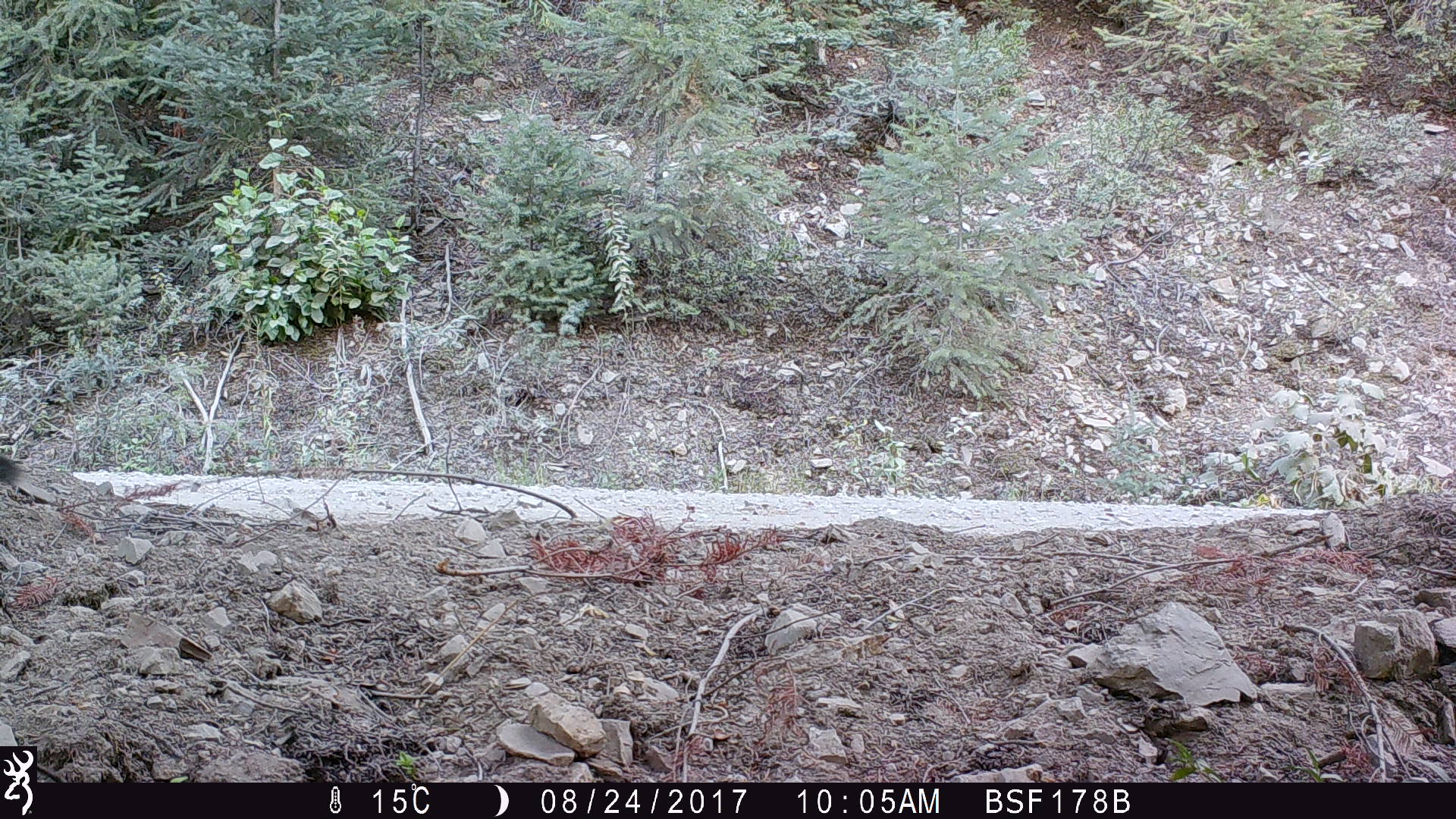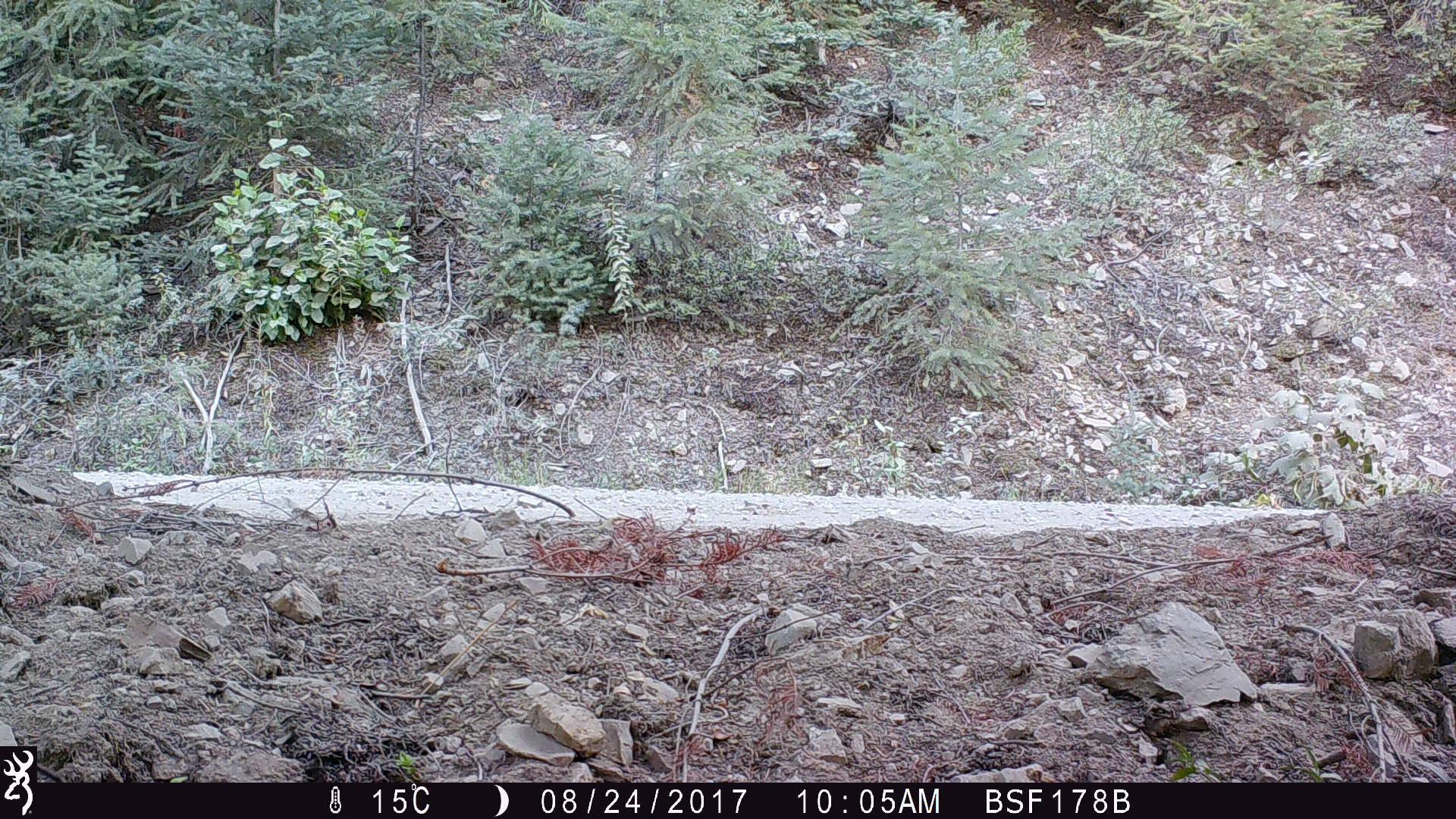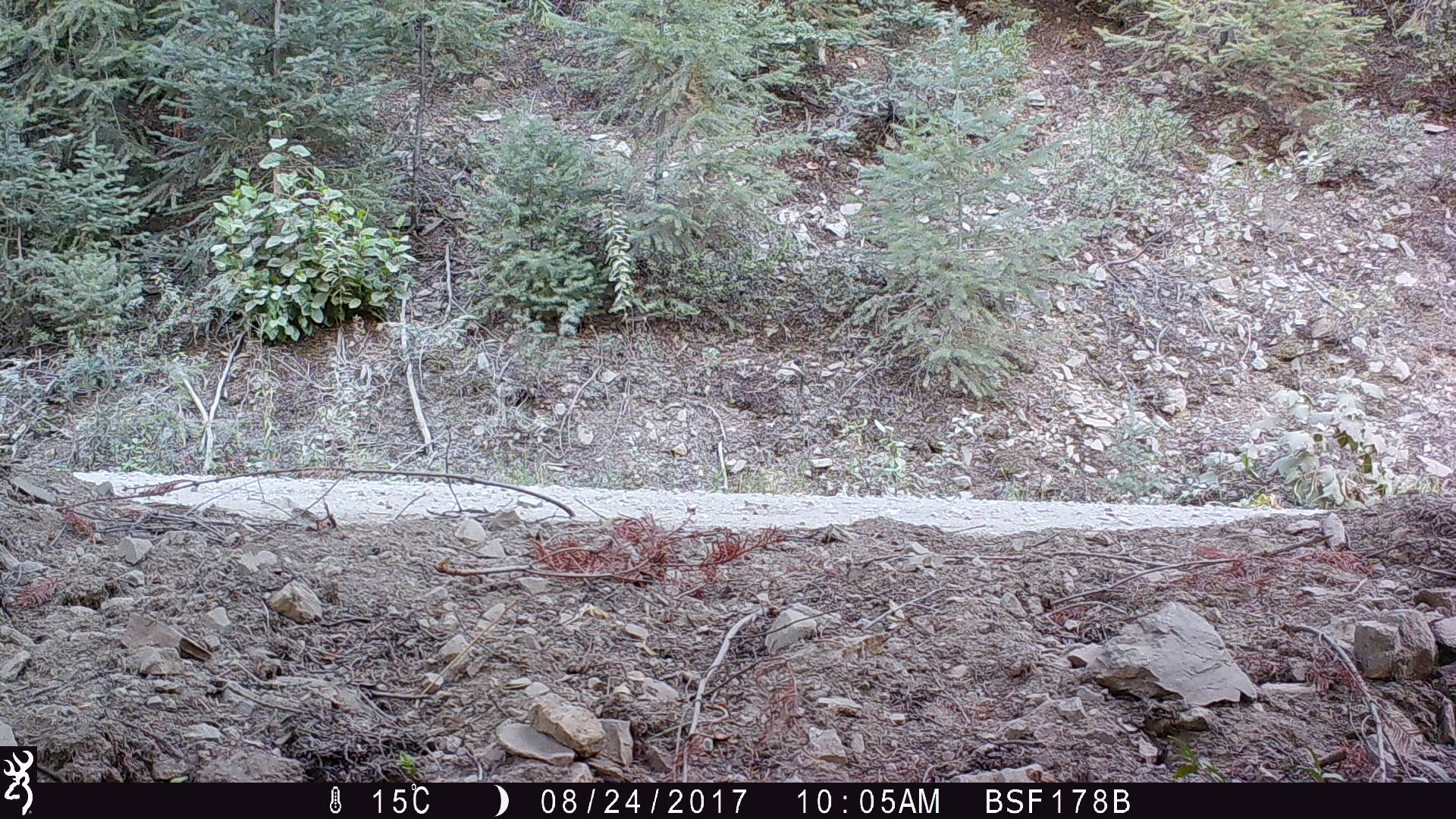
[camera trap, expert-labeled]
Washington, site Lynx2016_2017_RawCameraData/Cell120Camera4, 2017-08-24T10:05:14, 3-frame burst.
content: unidentified animal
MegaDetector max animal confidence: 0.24